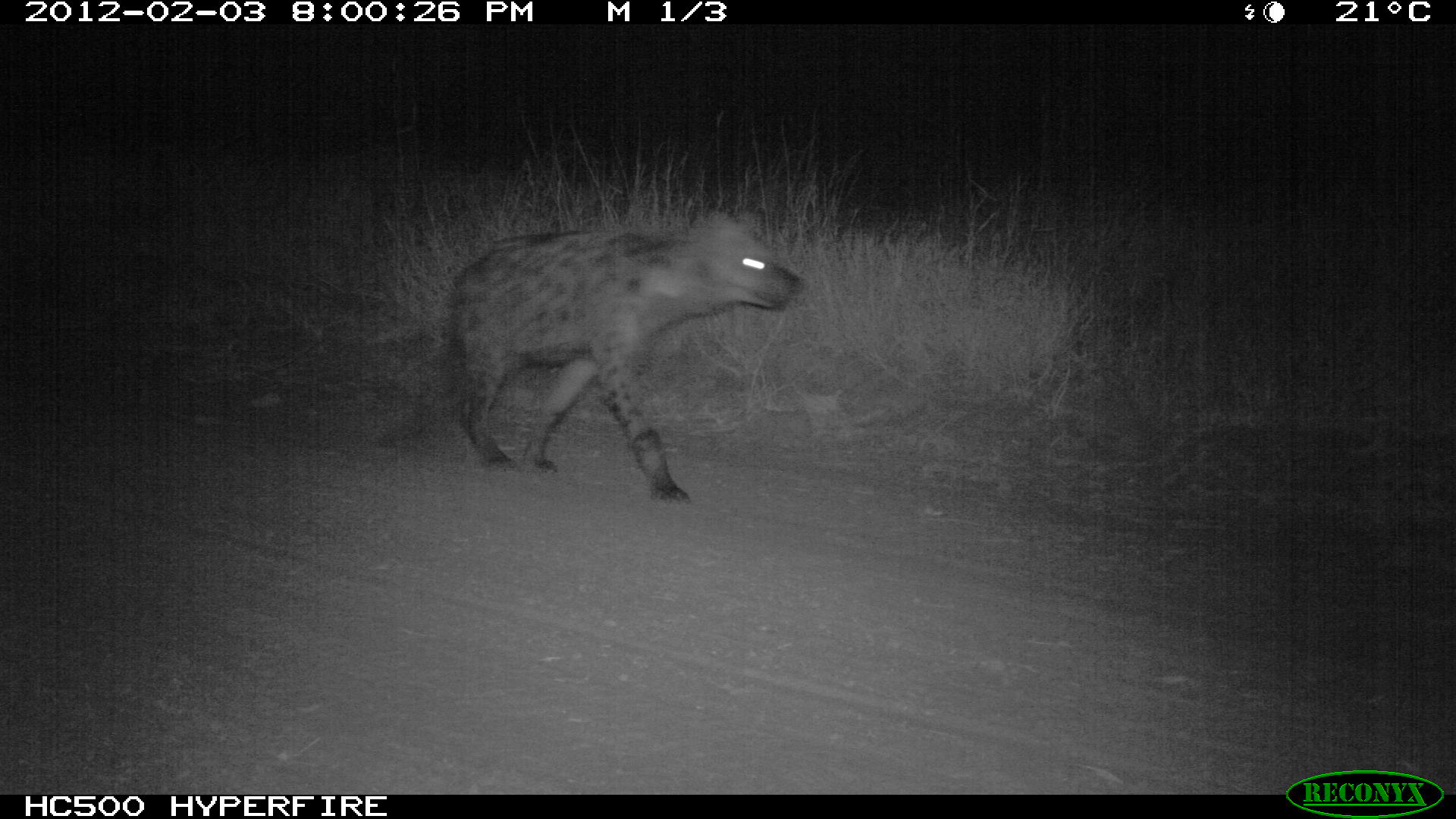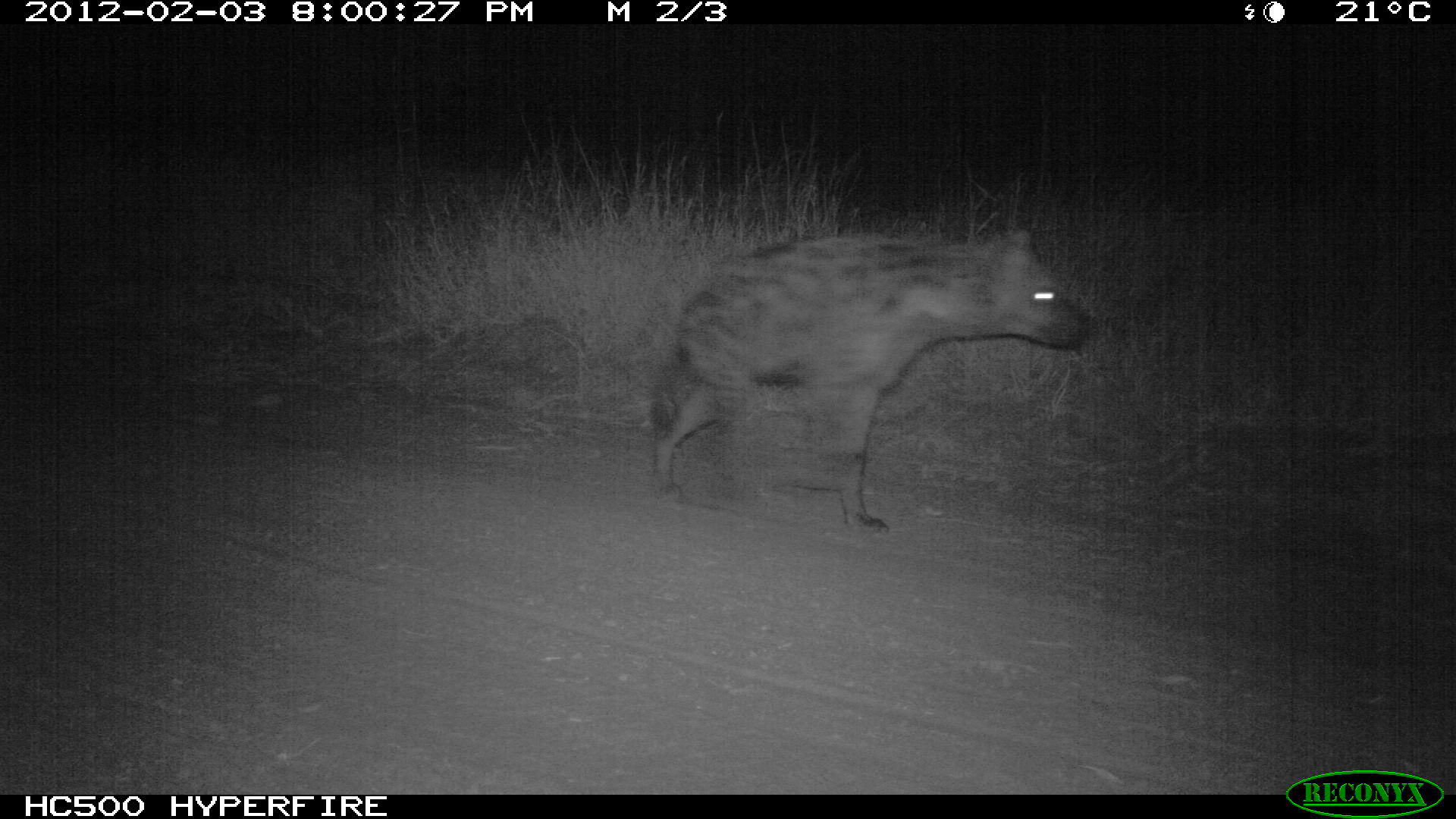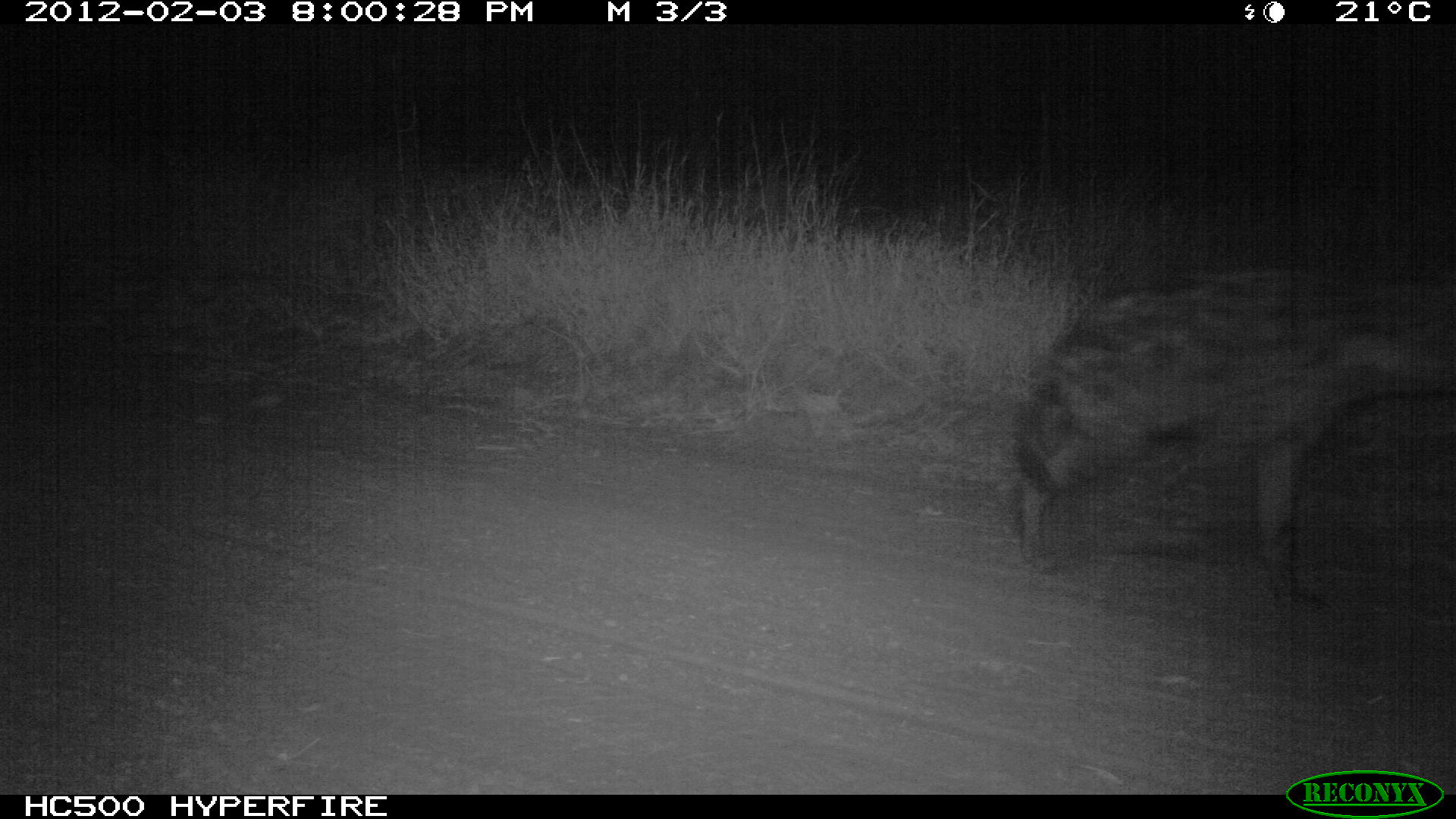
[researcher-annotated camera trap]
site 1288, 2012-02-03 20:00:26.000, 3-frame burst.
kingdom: Animalia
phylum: Chordata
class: Mammalia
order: Carnivora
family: Hyaenidae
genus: Crocuta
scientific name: Crocuta crocuta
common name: spotted hyena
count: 1